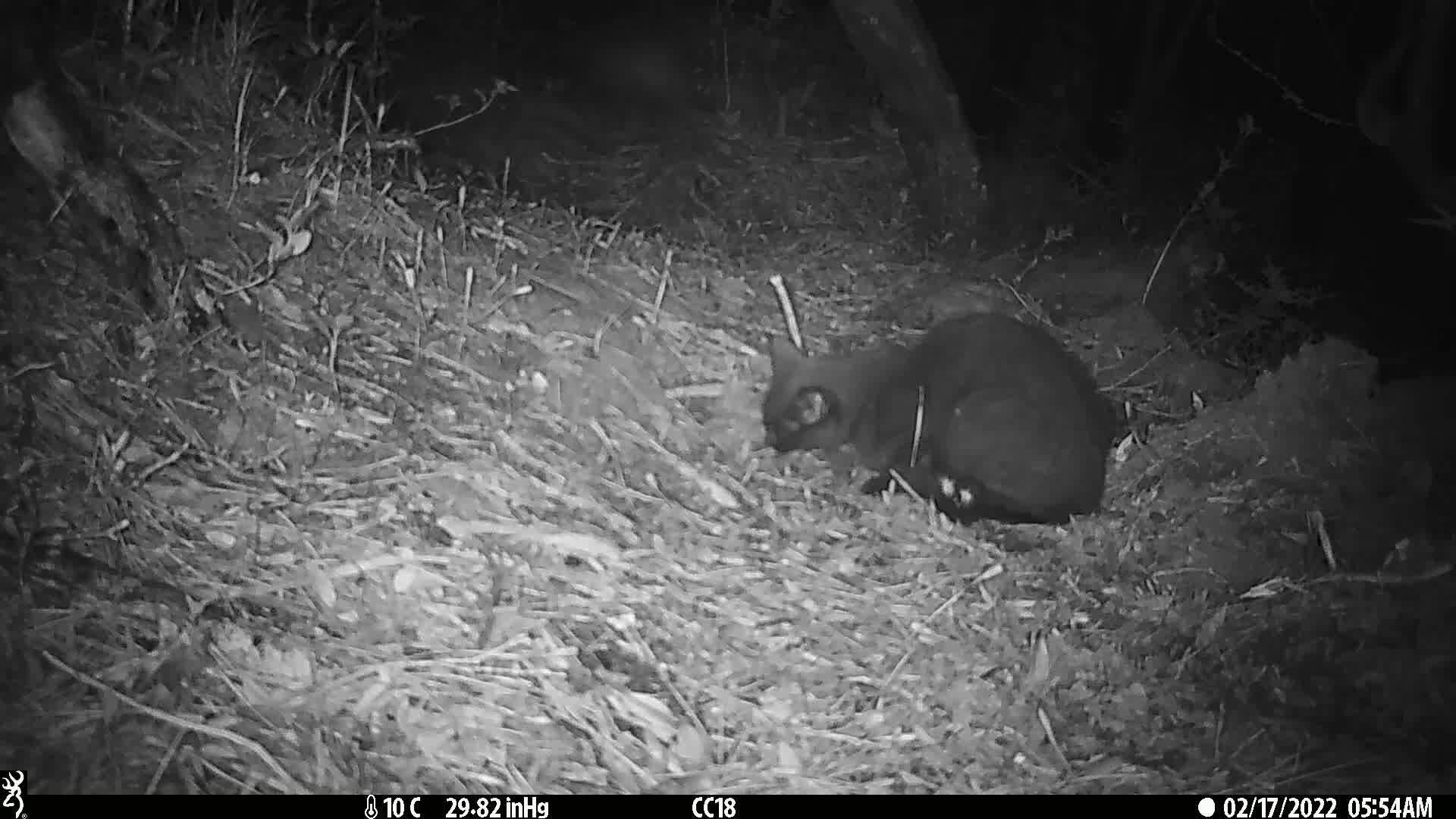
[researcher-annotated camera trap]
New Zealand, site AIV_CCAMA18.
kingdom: Animalia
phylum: Chordata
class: Mammalia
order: Carnivora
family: Felidae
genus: Felis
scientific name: Felis catus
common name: domestic cat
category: cat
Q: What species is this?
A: Cat (domestic cat) (Felis catus).